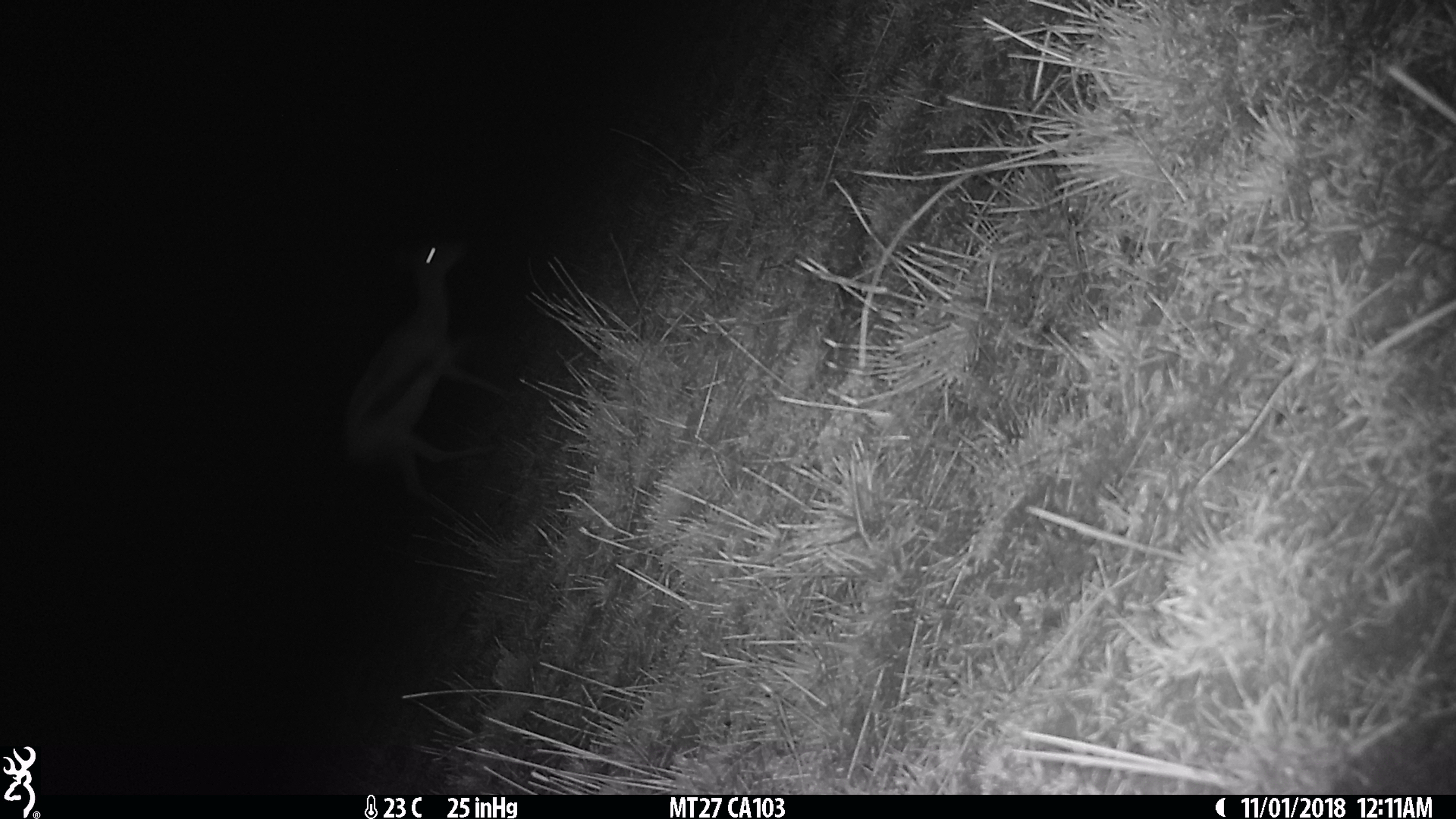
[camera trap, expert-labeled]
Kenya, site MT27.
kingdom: Animalia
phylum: Chordata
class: Mammalia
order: Artiodactyla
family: Bovidae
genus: Eudorcas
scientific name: Eudorcas thomsonii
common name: thomon's gazelle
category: gazelle thomsons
Gazelle thomsons (thomon's gazelle) (Eudorcas thomsonii).